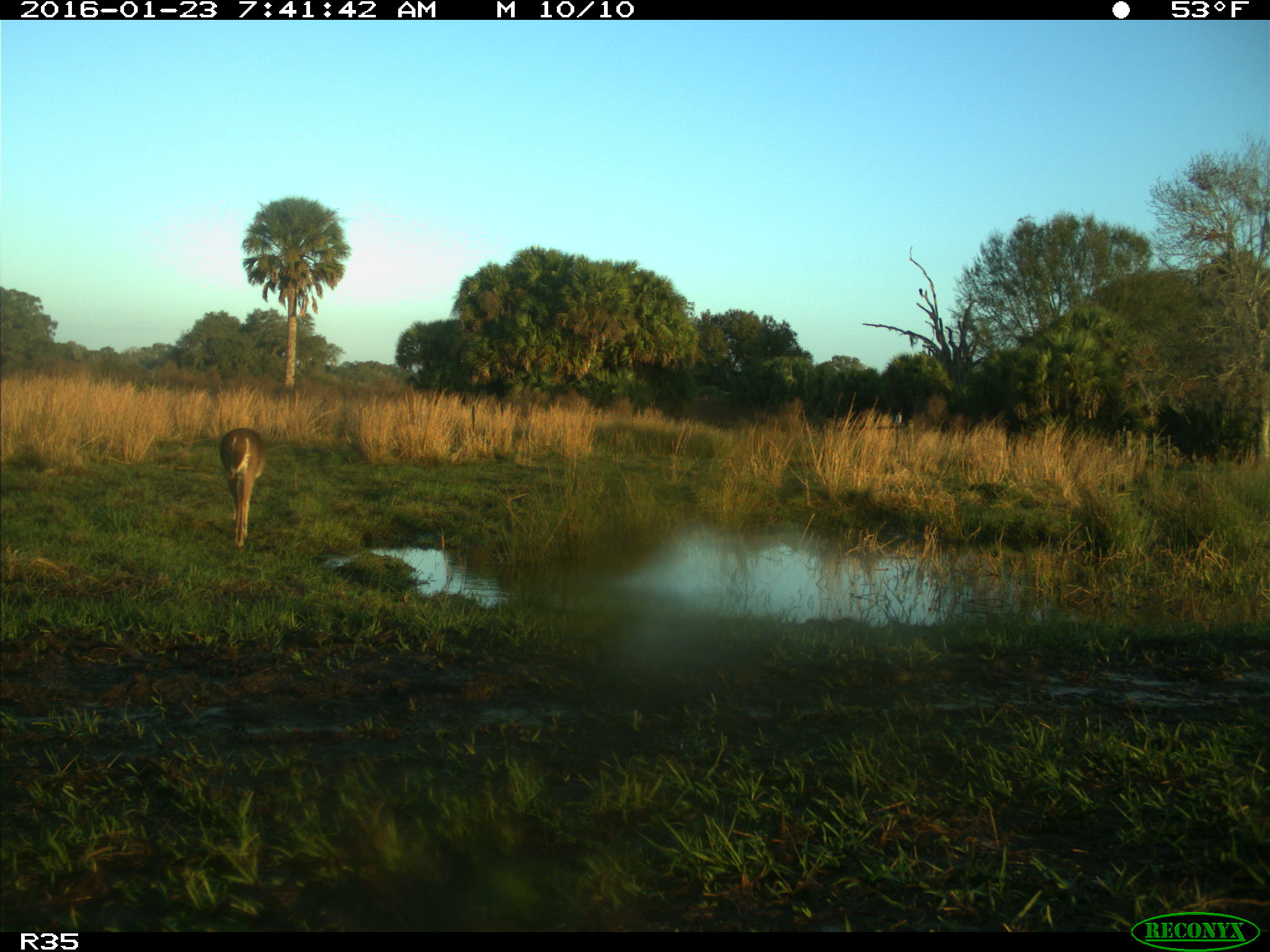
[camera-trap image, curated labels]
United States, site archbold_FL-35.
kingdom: Animalia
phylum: Chordata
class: Mammalia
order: Artiodactyla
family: Cervidae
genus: Odocoileus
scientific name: Odocoileus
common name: deer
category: unidentified deer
Unidentified deer (deer) (Odocoileus).